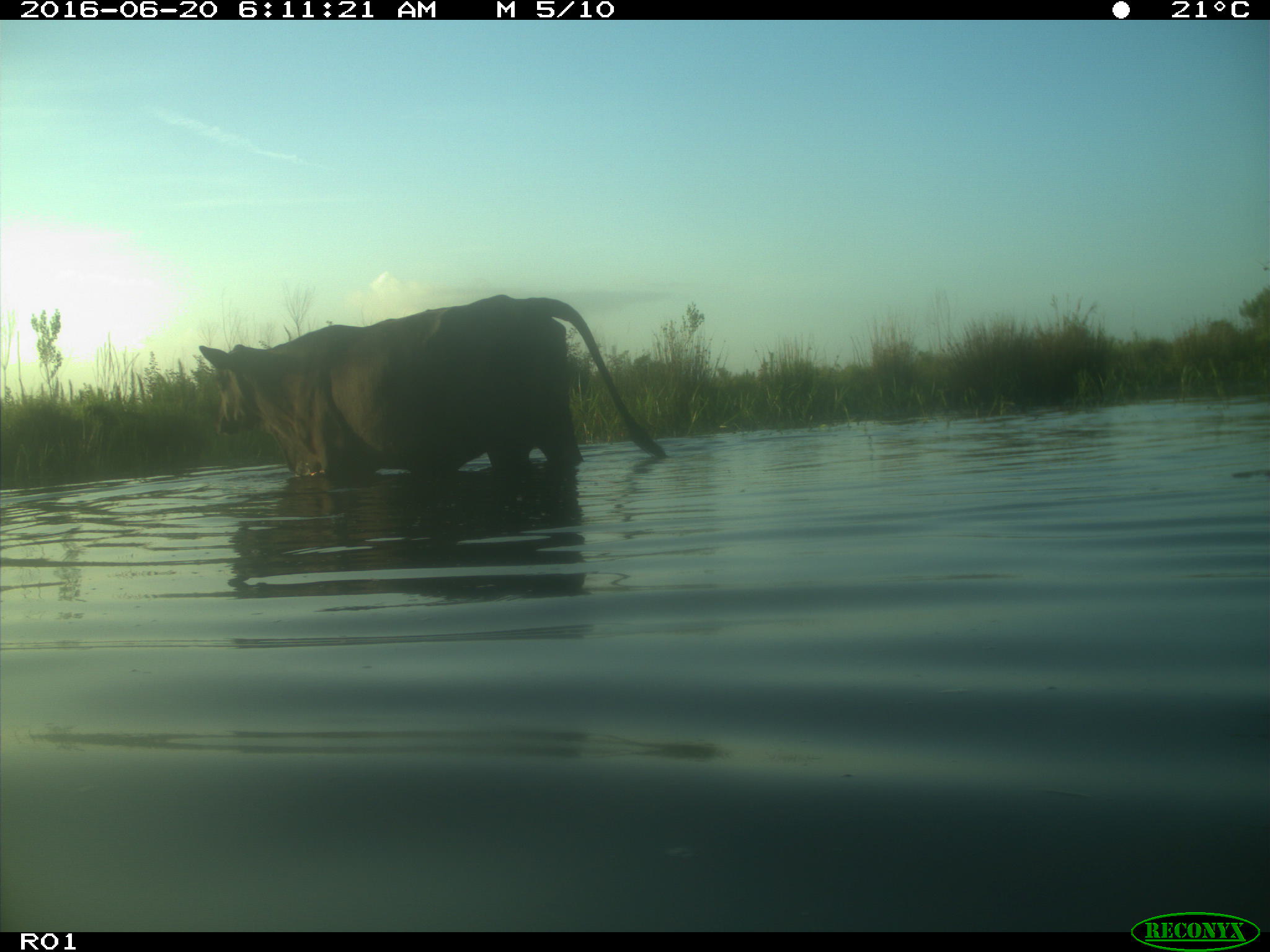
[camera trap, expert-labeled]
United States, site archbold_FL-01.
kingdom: Animalia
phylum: Chordata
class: Mammalia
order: Artiodactyla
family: Bovidae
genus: Bos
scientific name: Bos taurus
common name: domestic cow